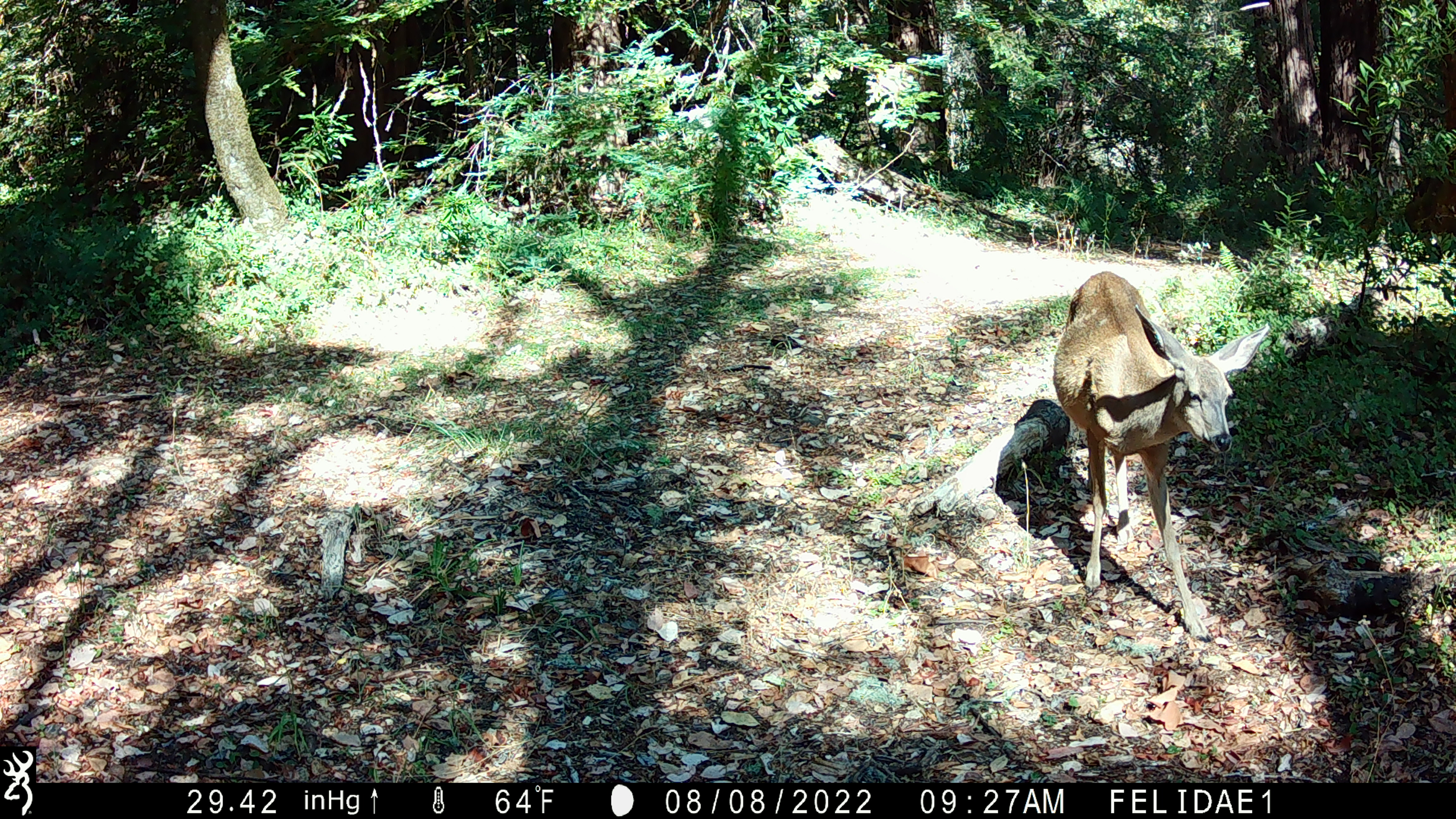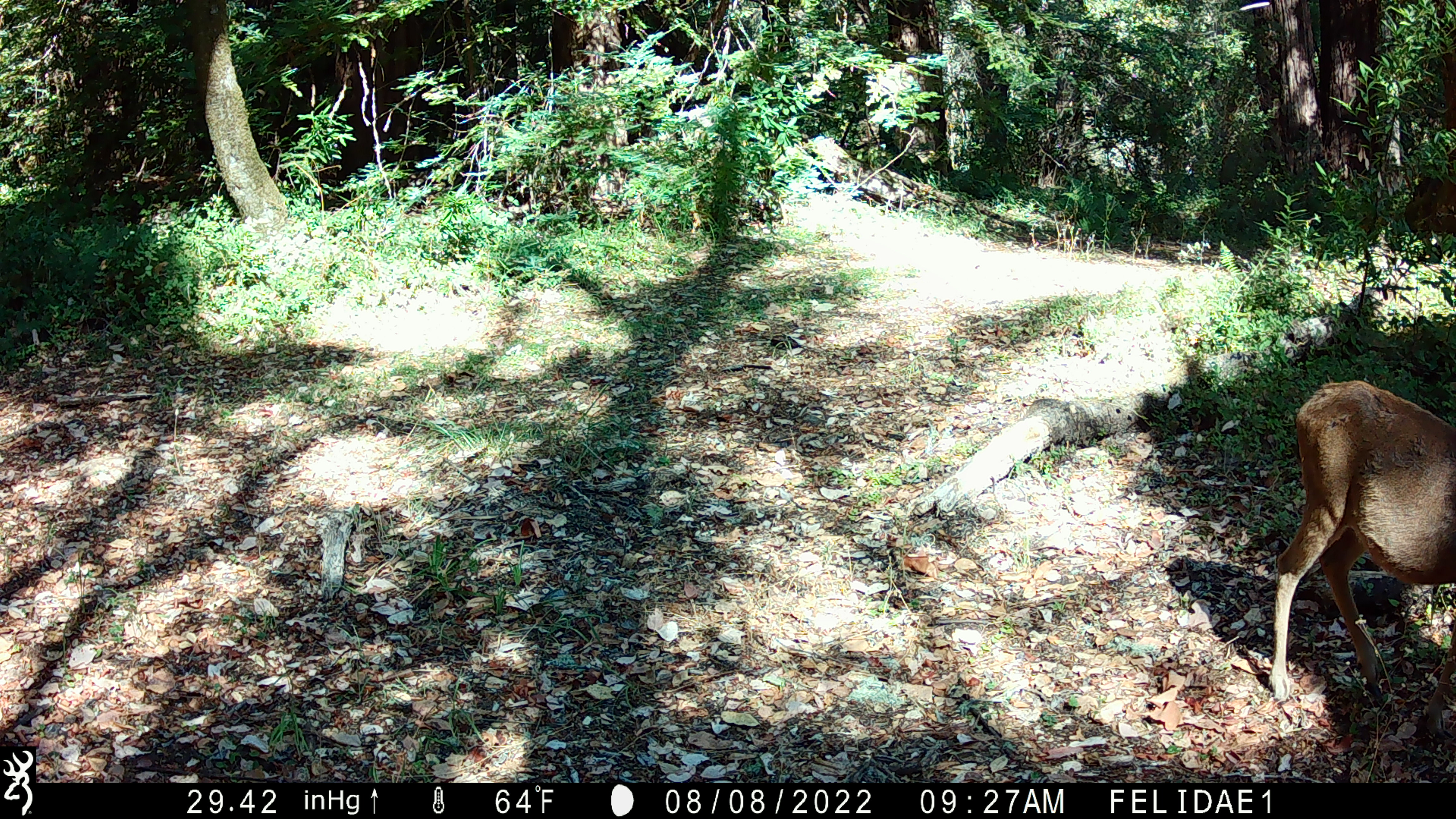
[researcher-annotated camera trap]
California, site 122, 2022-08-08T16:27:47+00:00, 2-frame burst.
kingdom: Animalia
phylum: Chordata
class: Mammalia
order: Artiodactyla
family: Cervidae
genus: Odocoileus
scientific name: Odocoileus hemionus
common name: mule deer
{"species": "mule deer (Odocoileus hemionus)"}